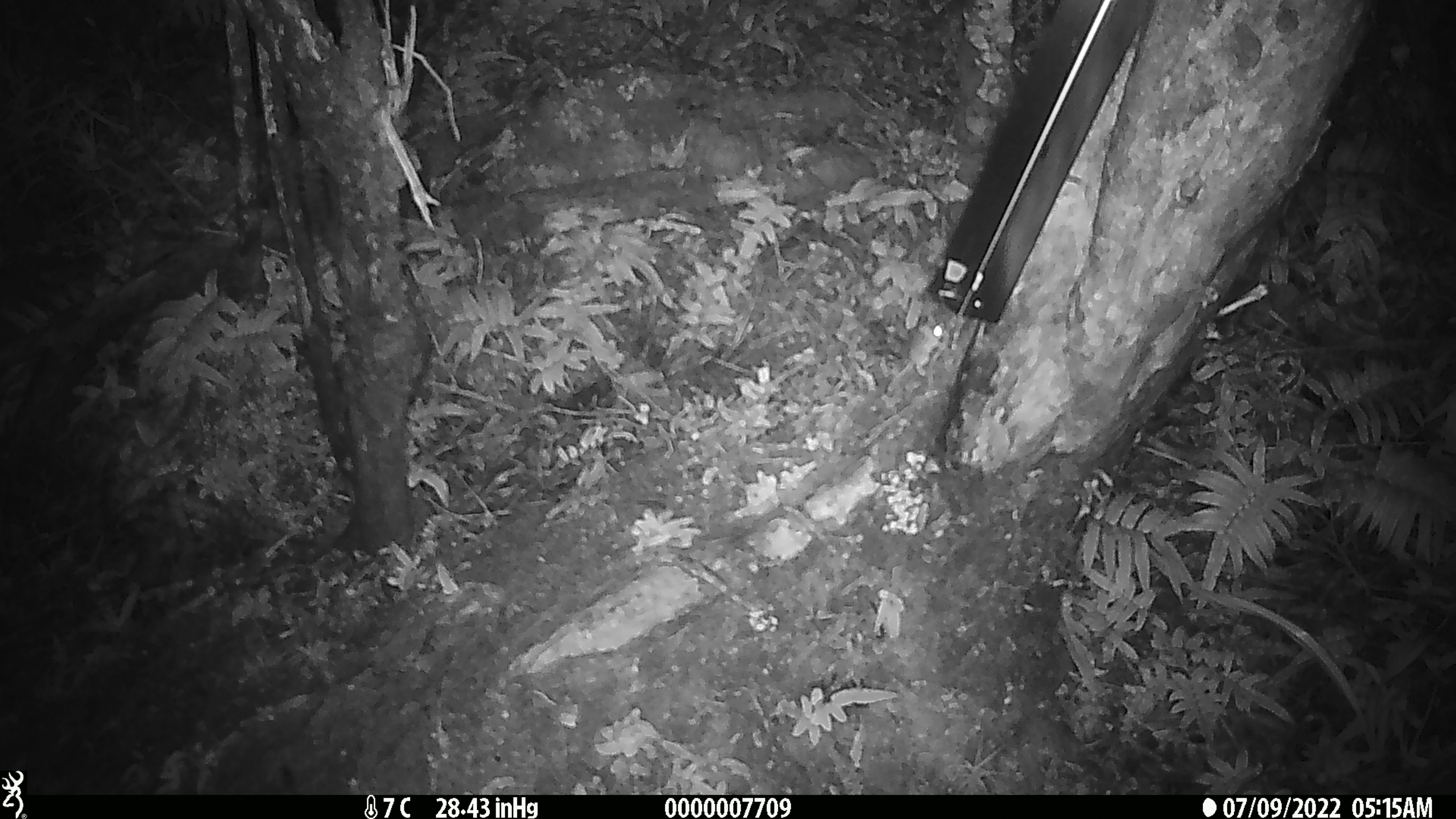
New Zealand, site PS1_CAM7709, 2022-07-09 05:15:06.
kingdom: Animalia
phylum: Chordata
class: Mammalia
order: Rodentia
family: Muridae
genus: Mus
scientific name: Mus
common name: mouse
Mouse (Mus).